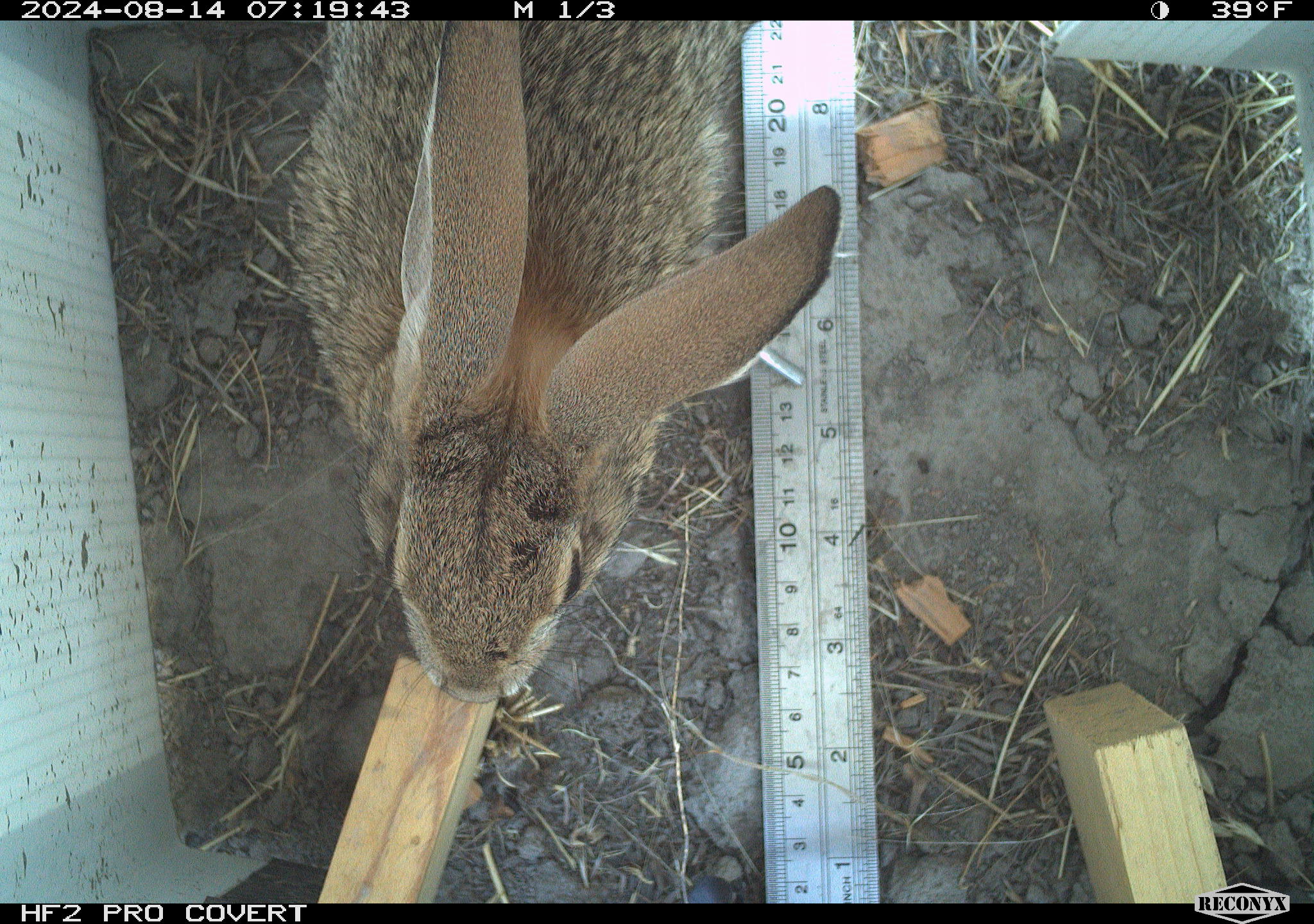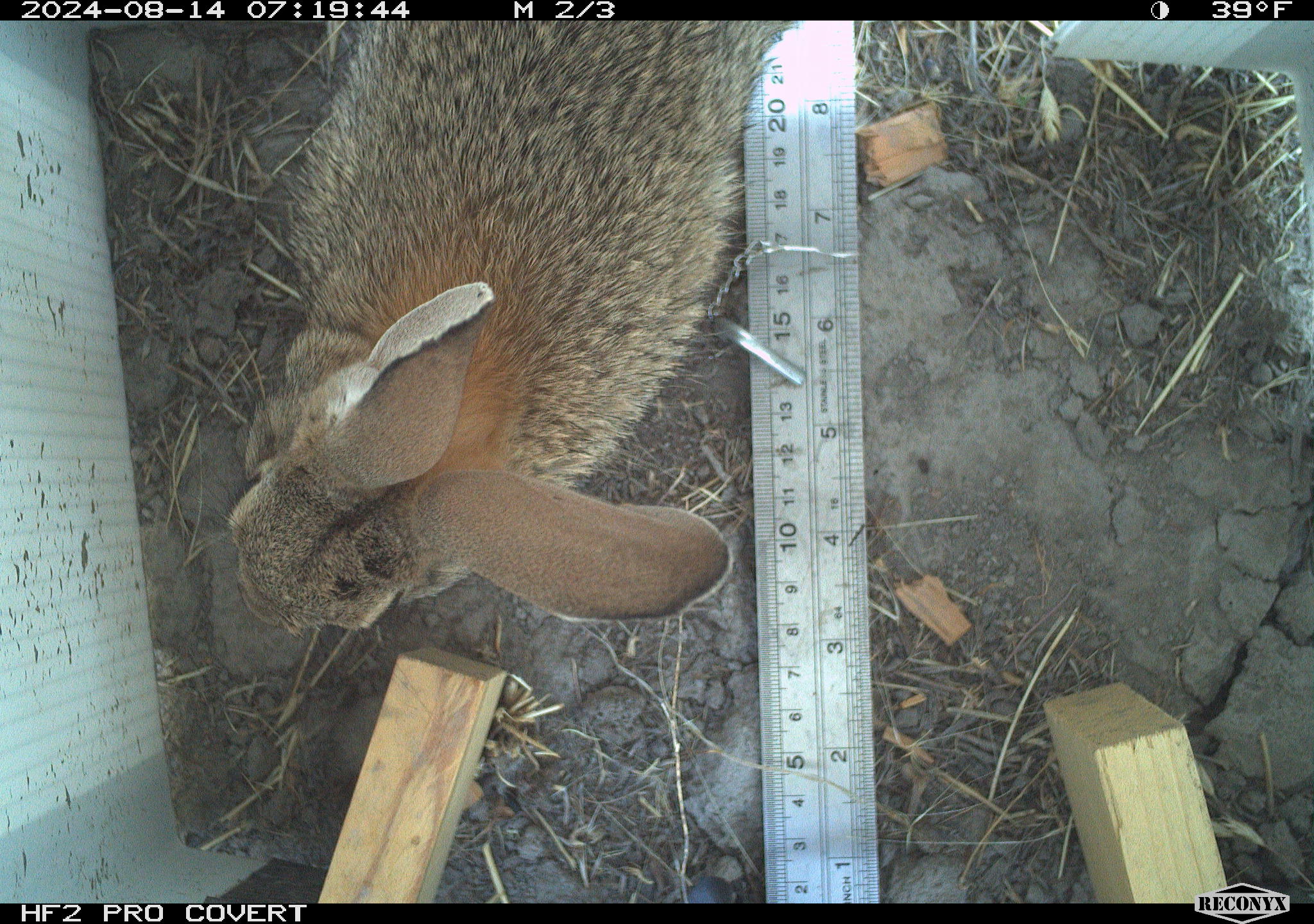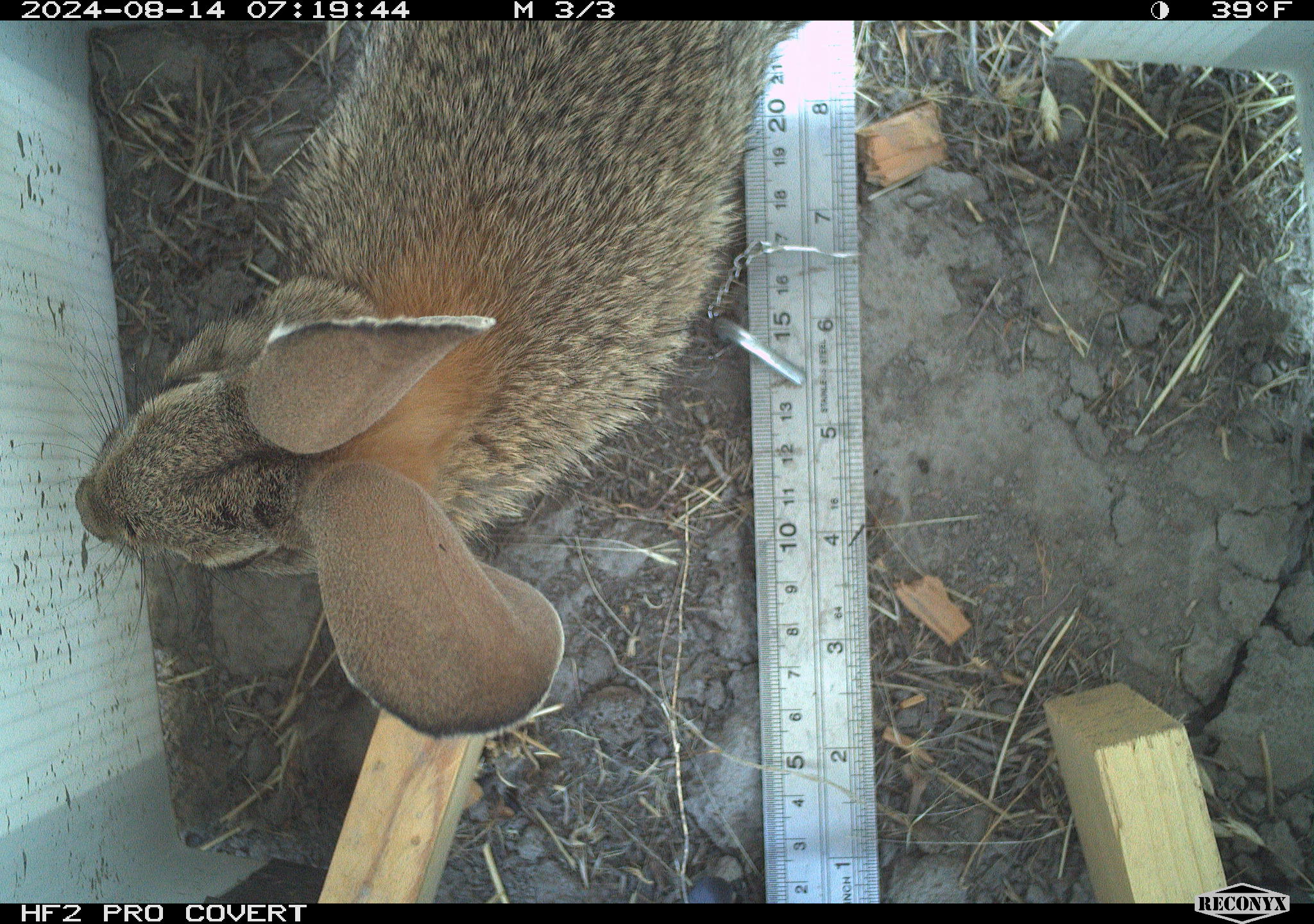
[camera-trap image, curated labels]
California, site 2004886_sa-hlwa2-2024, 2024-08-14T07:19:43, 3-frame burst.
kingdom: Animalia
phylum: Chordata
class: Mammalia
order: Lagomorpha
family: Leporidae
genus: Sylvilagus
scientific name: Sylvilagus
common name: cottontail rabbits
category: sylvilagus species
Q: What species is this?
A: Sylvilagus species (cottontail rabbits) (Sylvilagus).